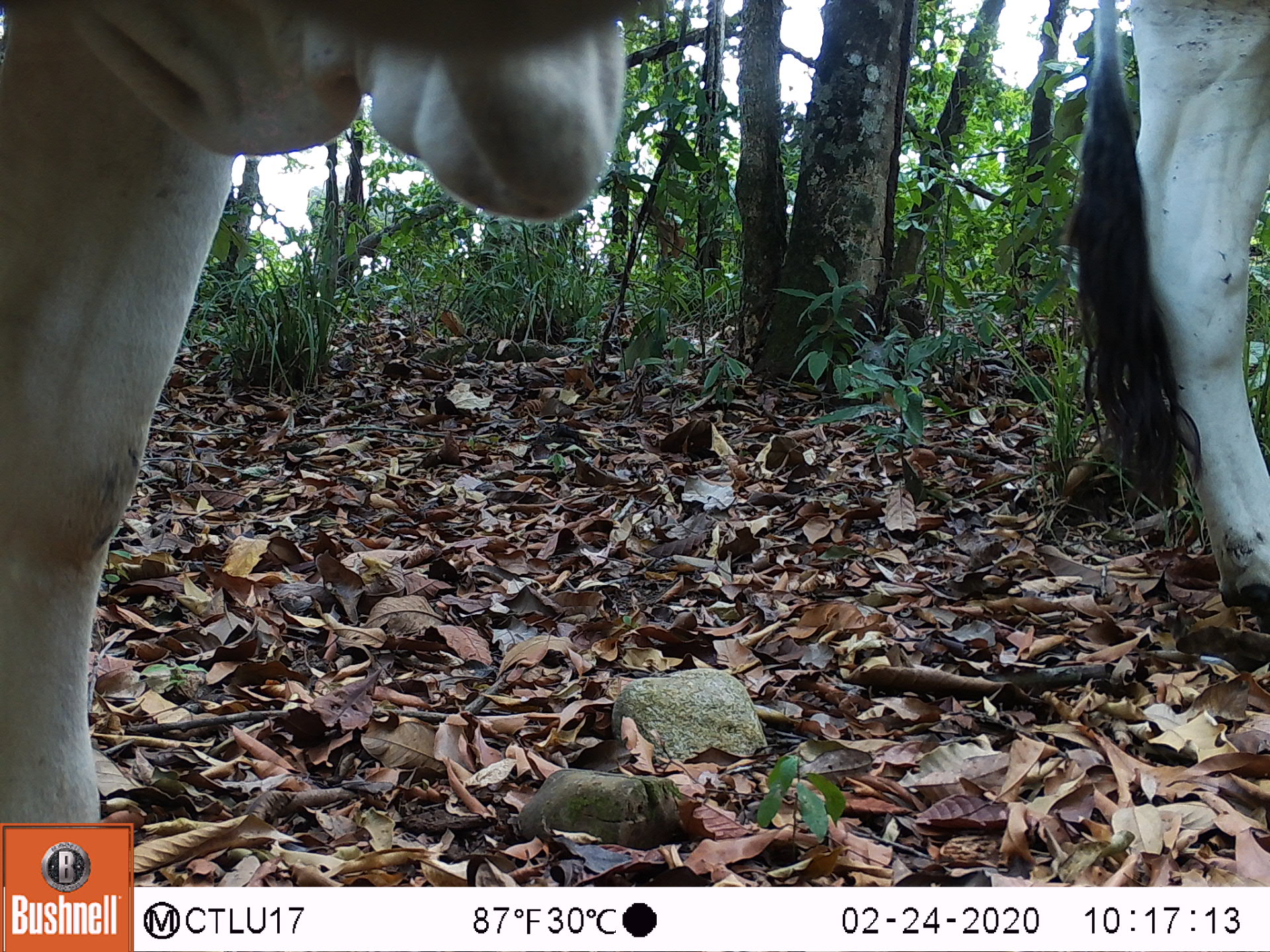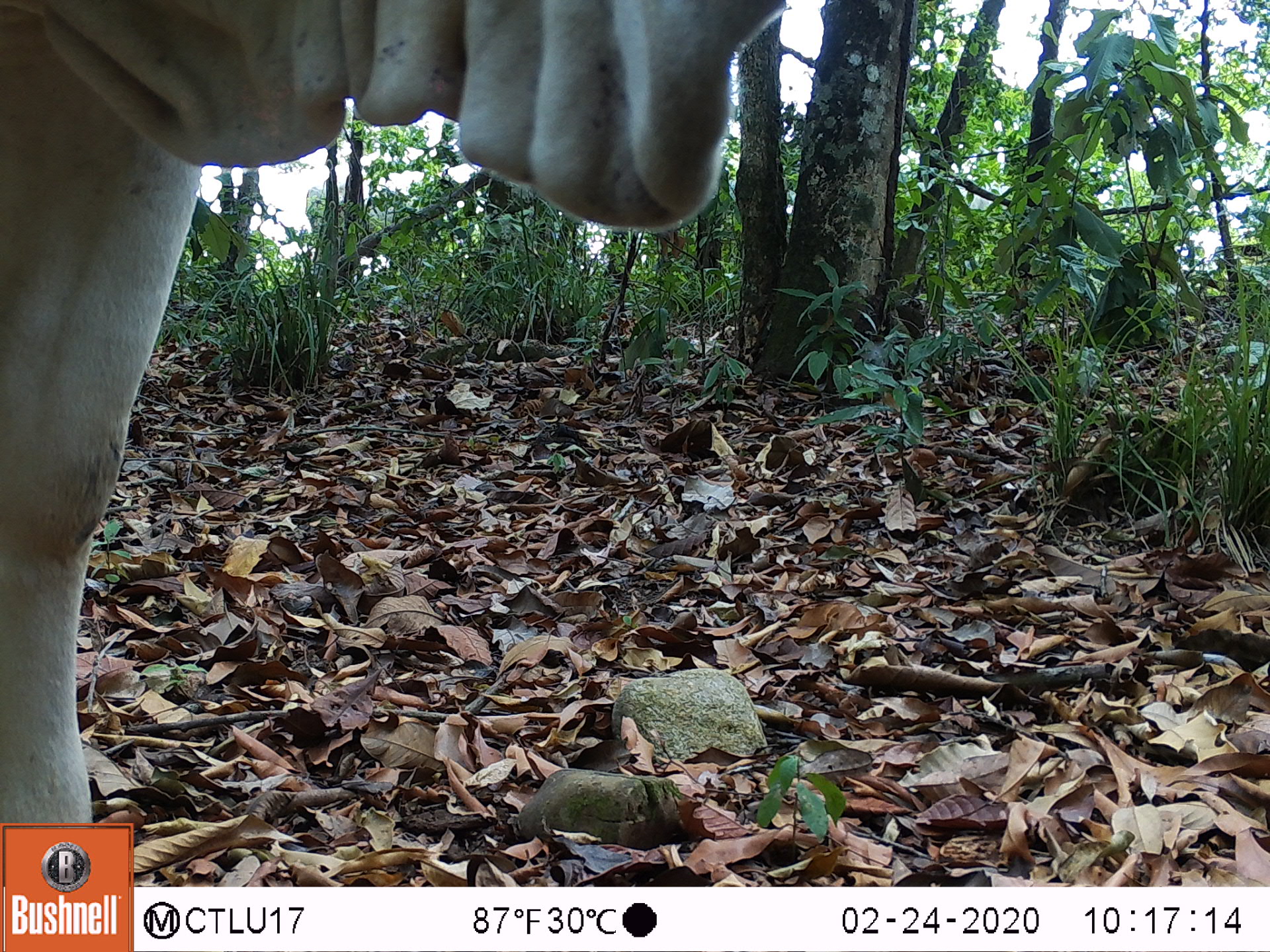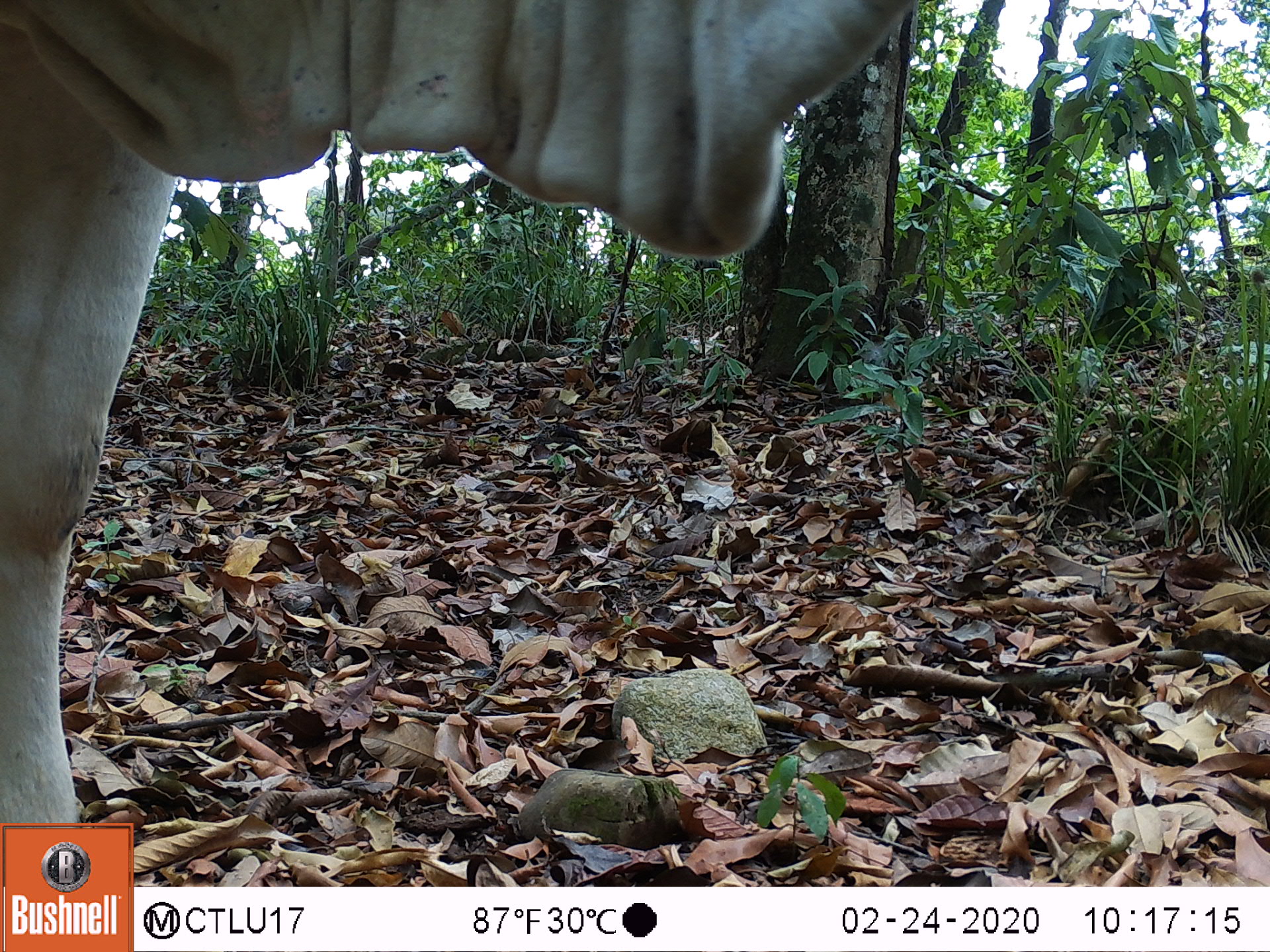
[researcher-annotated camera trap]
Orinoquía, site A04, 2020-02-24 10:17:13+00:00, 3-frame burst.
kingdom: Animalia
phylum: Chordata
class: Mammalia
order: Artiodactyla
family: Bovidae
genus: Bos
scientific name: Bos taurus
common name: cow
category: cattle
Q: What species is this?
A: Cattle (cow) (Bos taurus).